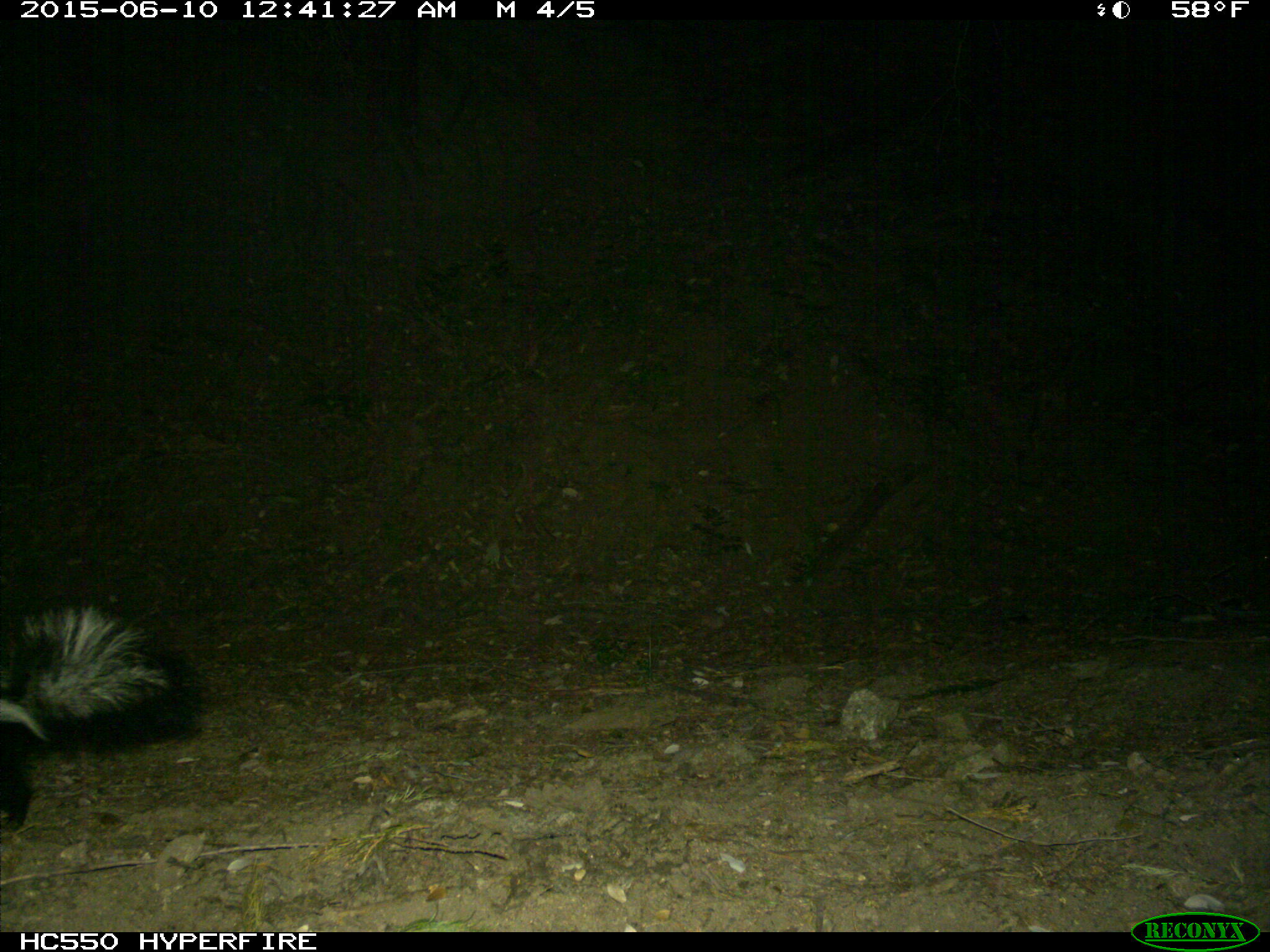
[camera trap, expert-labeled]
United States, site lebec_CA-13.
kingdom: Animalia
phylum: Chordata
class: Mammalia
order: Carnivora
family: Mephitidae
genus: Mephitis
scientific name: Mephitis mephitis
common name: striped skunk